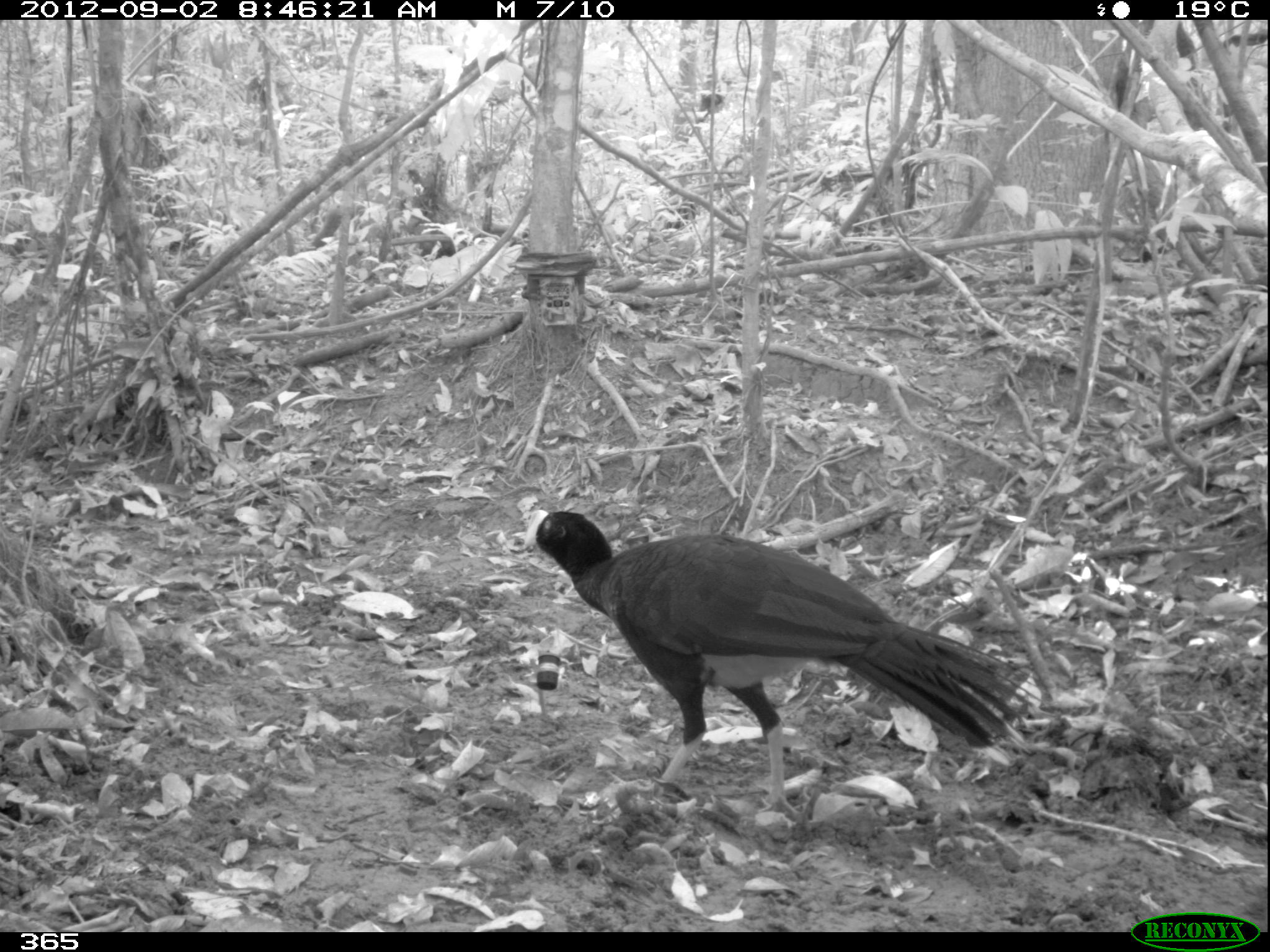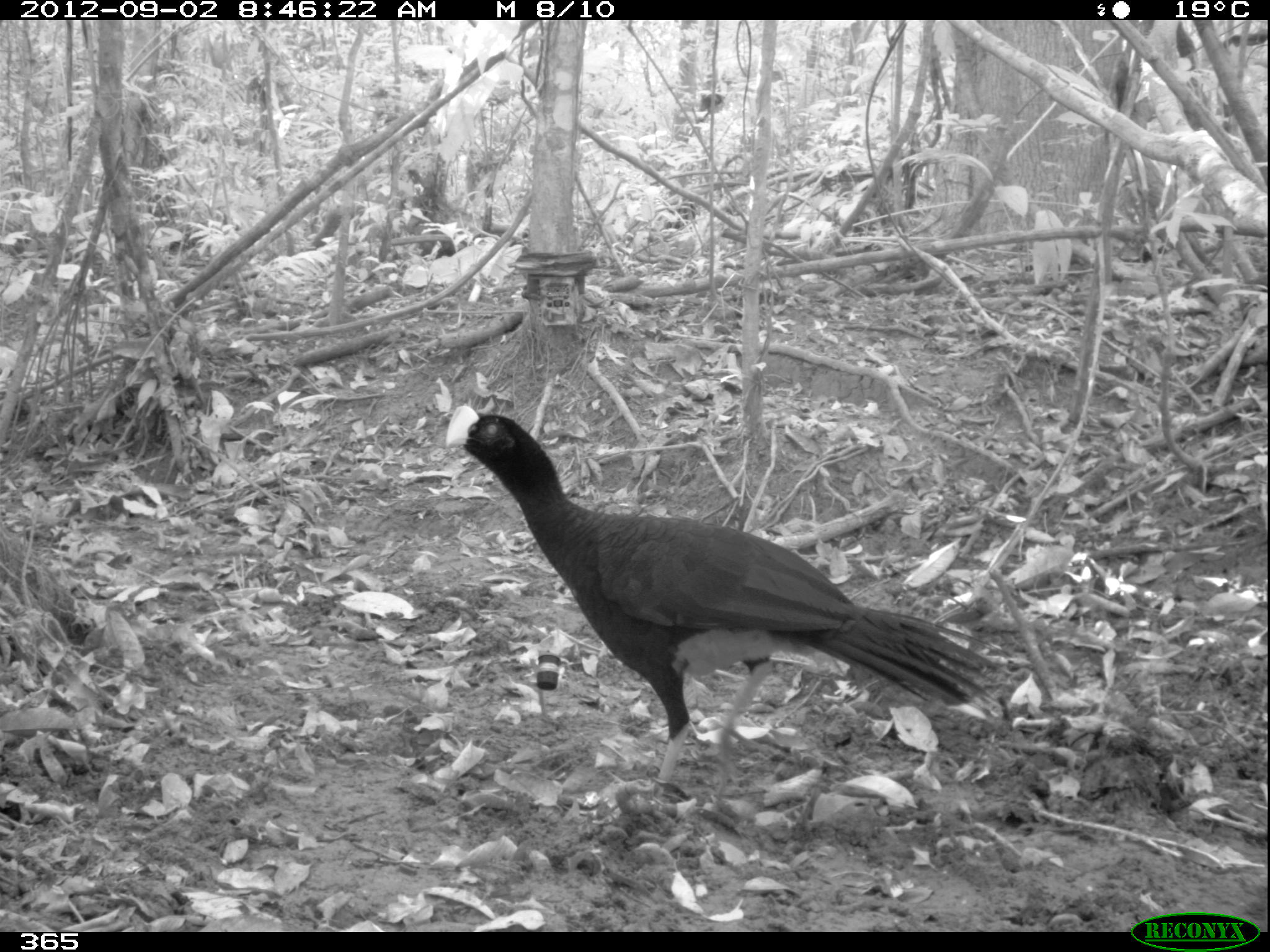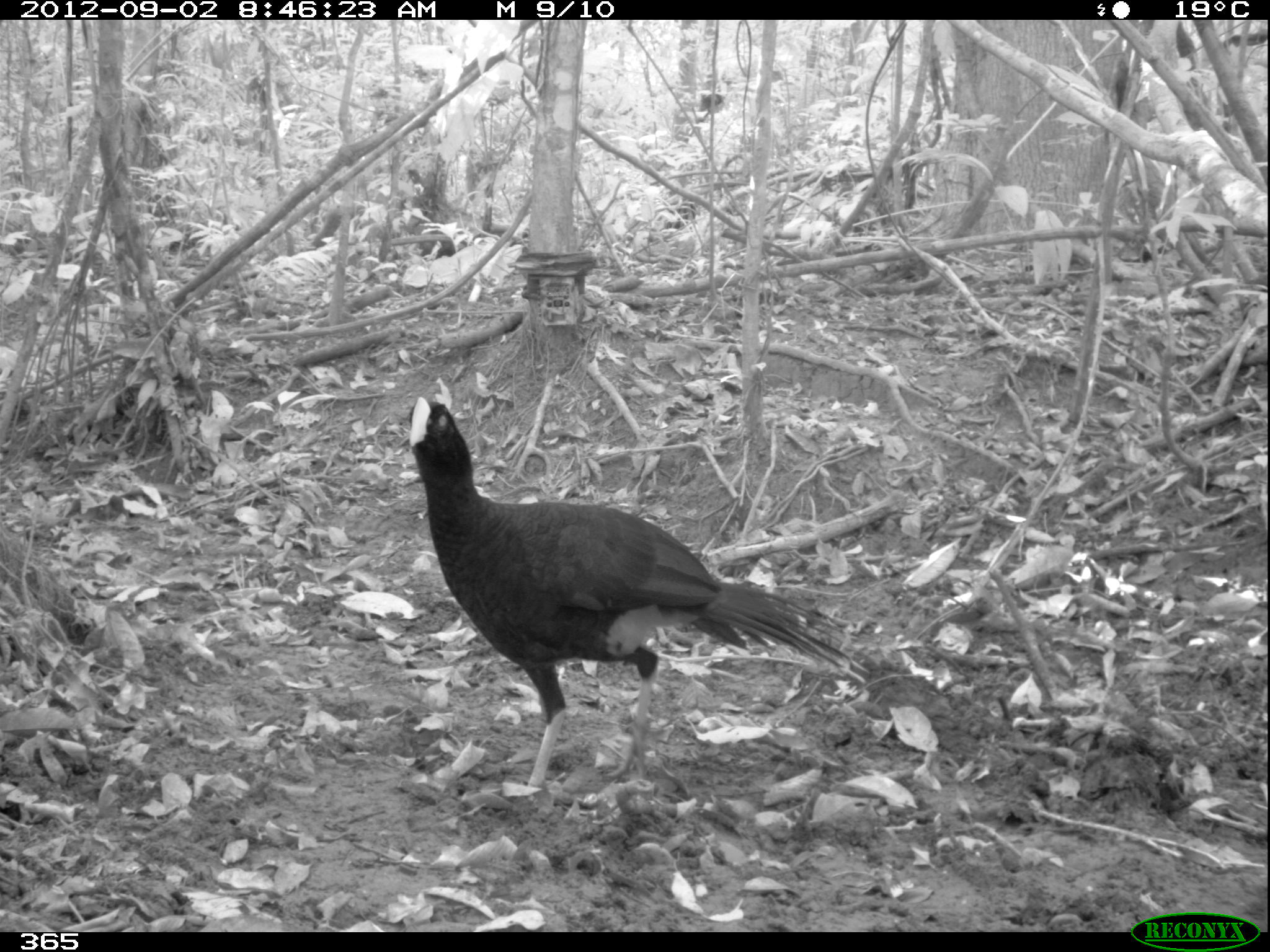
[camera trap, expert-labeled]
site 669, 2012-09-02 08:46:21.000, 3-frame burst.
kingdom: Animalia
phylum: Chordata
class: Aves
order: Galliformes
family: Cracidae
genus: Mitu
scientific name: Mitu tuberosum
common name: razor-billed curassow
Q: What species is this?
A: Mitu tuberosum (razor-billed curassow).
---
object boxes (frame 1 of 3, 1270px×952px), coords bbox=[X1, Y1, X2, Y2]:
mitu tuberosum: bbox=[518, 510, 1053, 822]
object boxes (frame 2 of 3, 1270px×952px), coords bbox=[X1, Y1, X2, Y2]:
mitu tuberosum: bbox=[435, 396, 1006, 784]